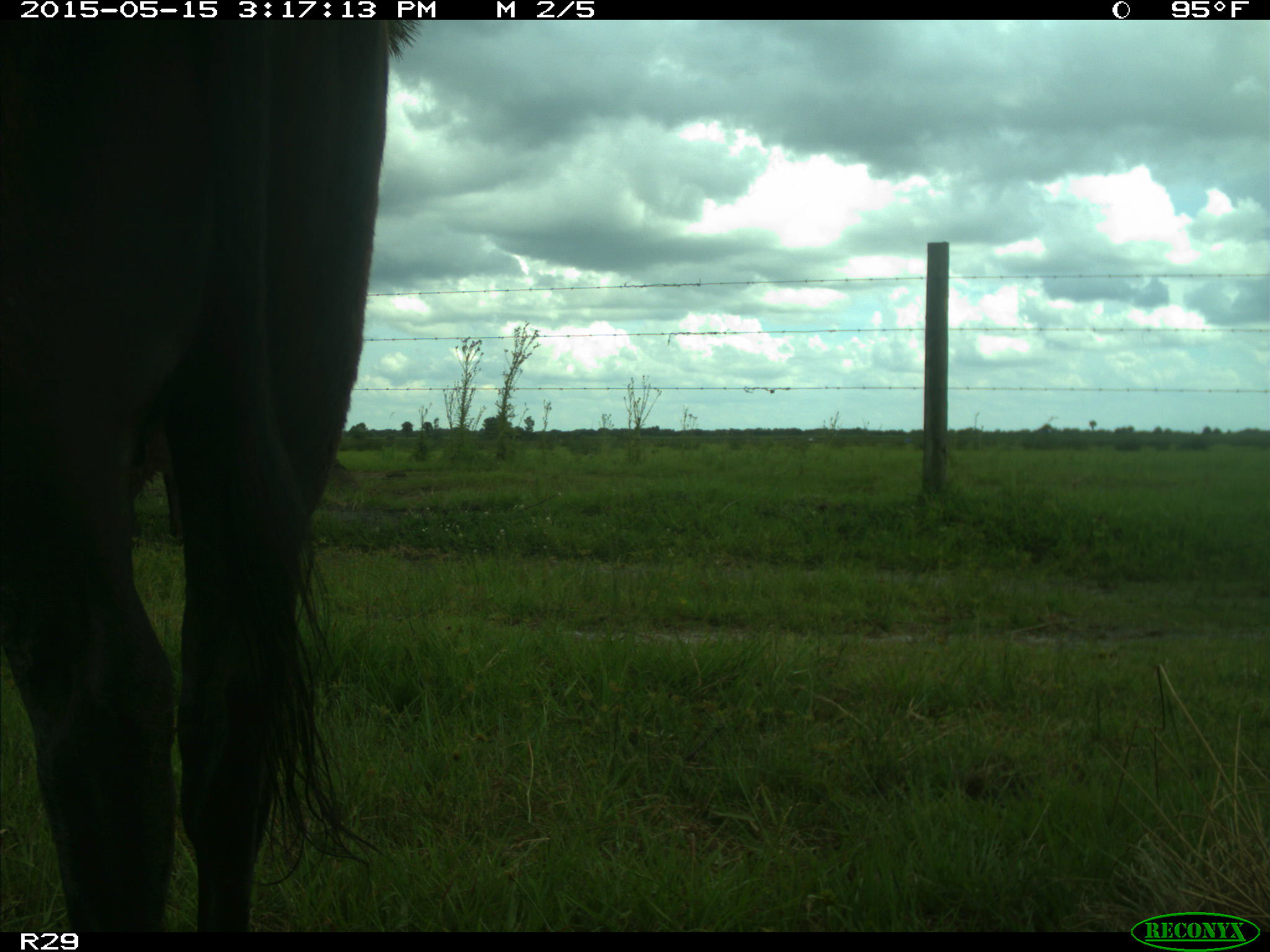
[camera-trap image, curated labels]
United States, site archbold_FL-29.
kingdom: Animalia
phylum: Chordata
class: Mammalia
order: Artiodactyla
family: Bovidae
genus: Bos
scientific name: Bos taurus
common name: domestic cow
Bos taurus (domestic cow).